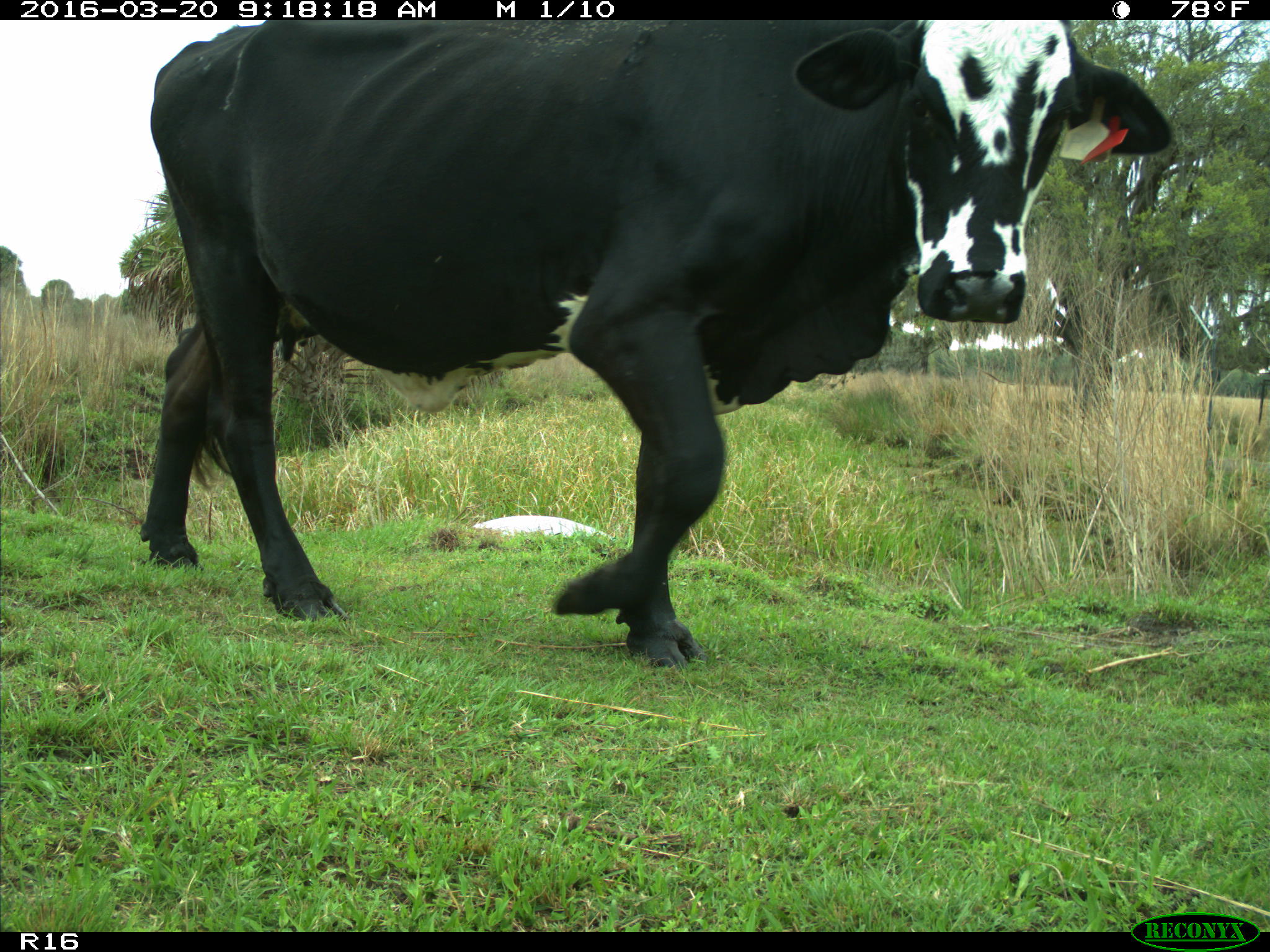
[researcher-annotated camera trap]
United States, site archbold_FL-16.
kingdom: Animalia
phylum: Chordata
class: Mammalia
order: Artiodactyla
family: Bovidae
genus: Bos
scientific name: Bos taurus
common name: domestic cow